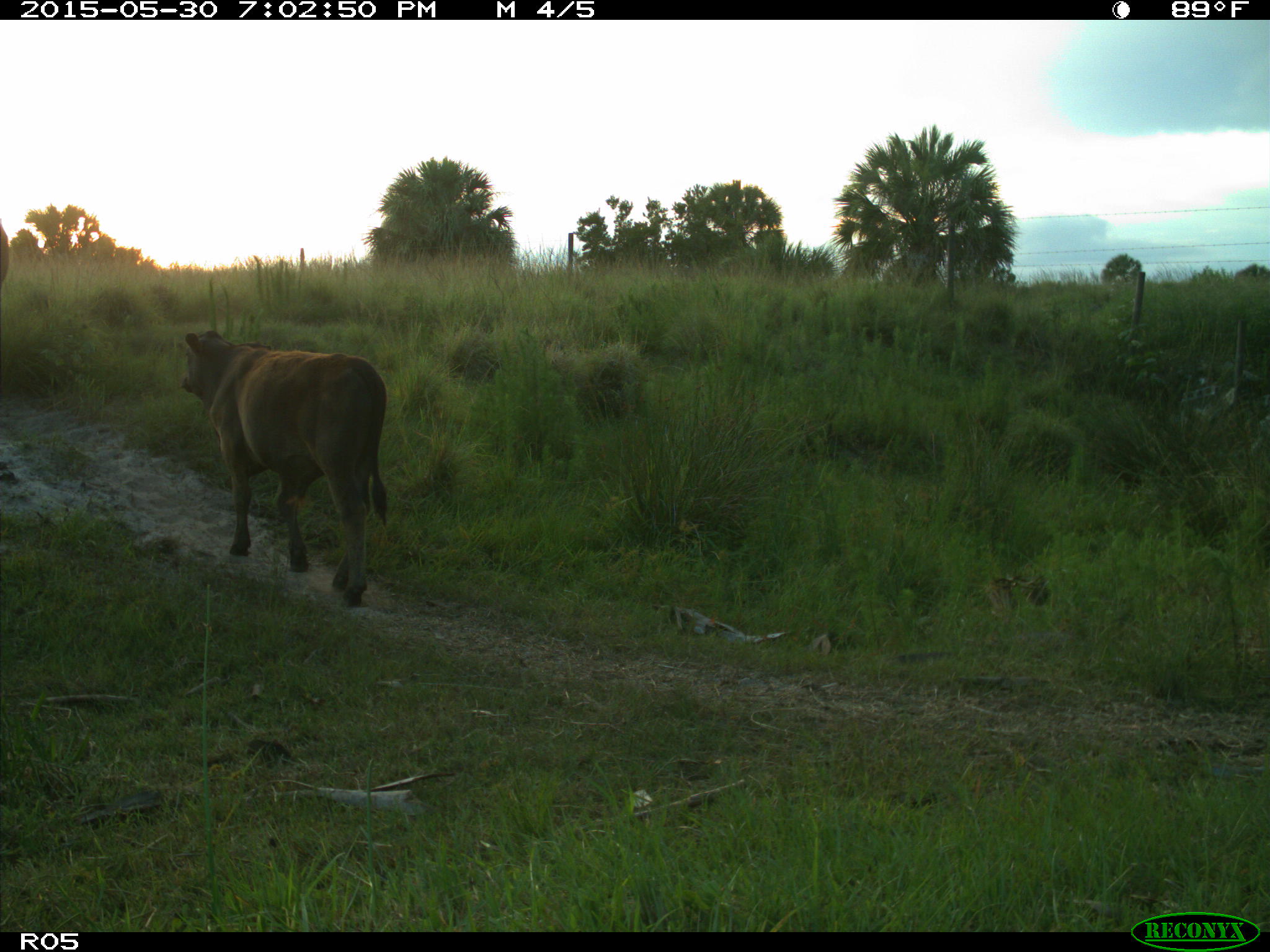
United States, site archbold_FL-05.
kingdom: Animalia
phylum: Chordata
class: Mammalia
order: Artiodactyla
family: Bovidae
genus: Bos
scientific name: Bos taurus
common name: domestic cow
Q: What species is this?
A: Bos taurus (domestic cow).